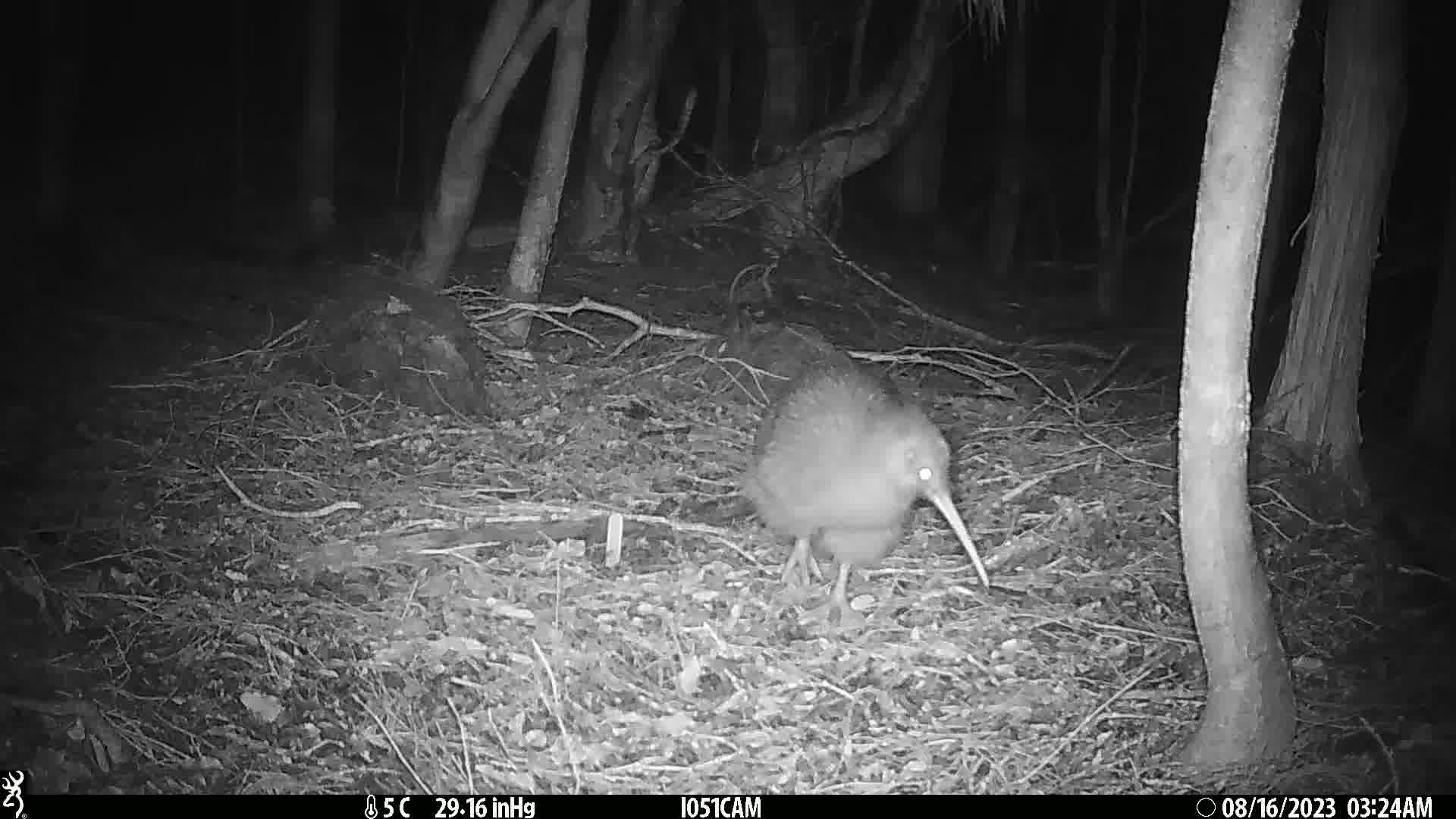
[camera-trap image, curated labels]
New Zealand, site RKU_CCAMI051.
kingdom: Animalia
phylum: Chordata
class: Aves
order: Apterygiformes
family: Apterygidae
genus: Apteryx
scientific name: Apteryx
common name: kiwi